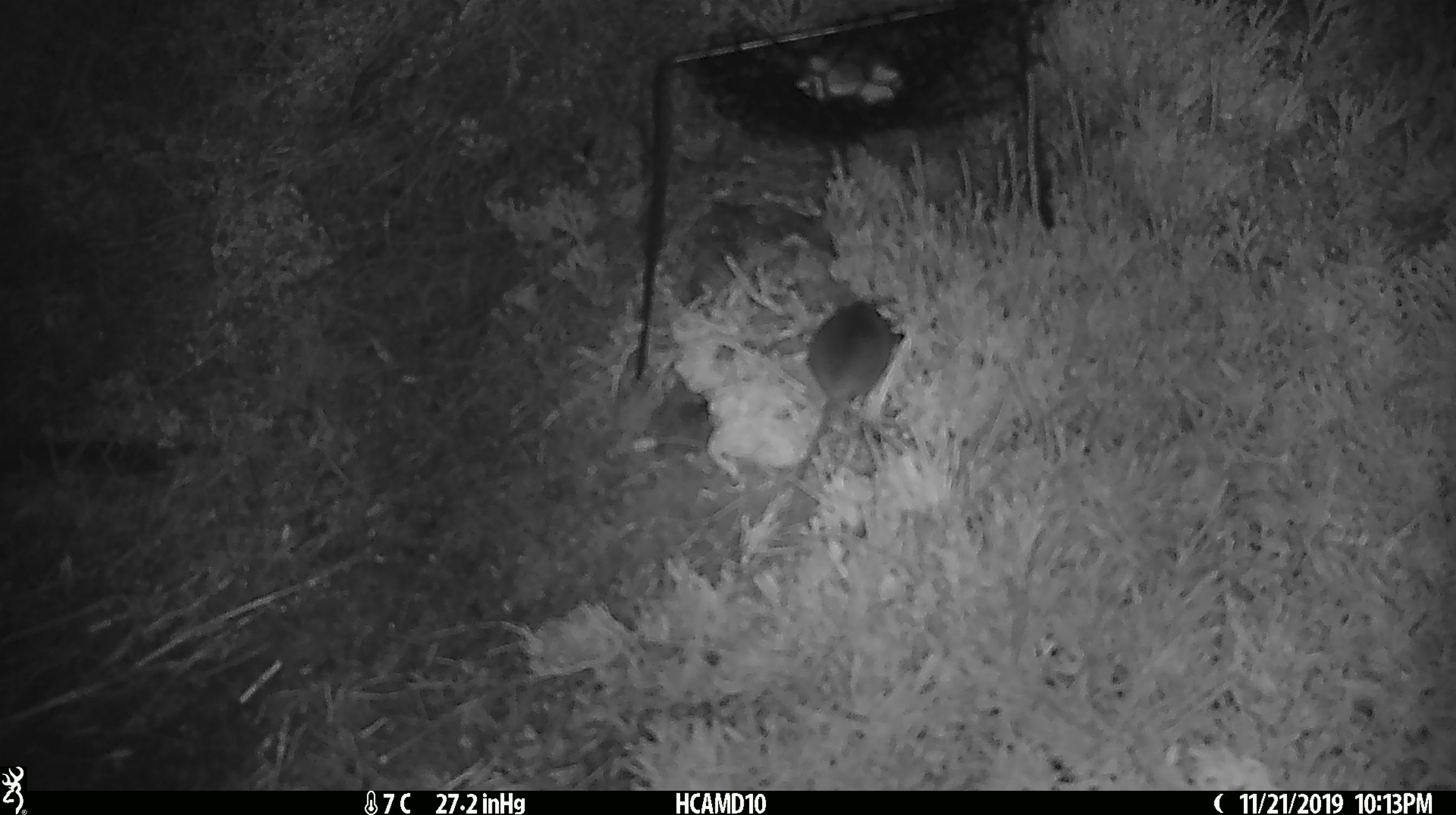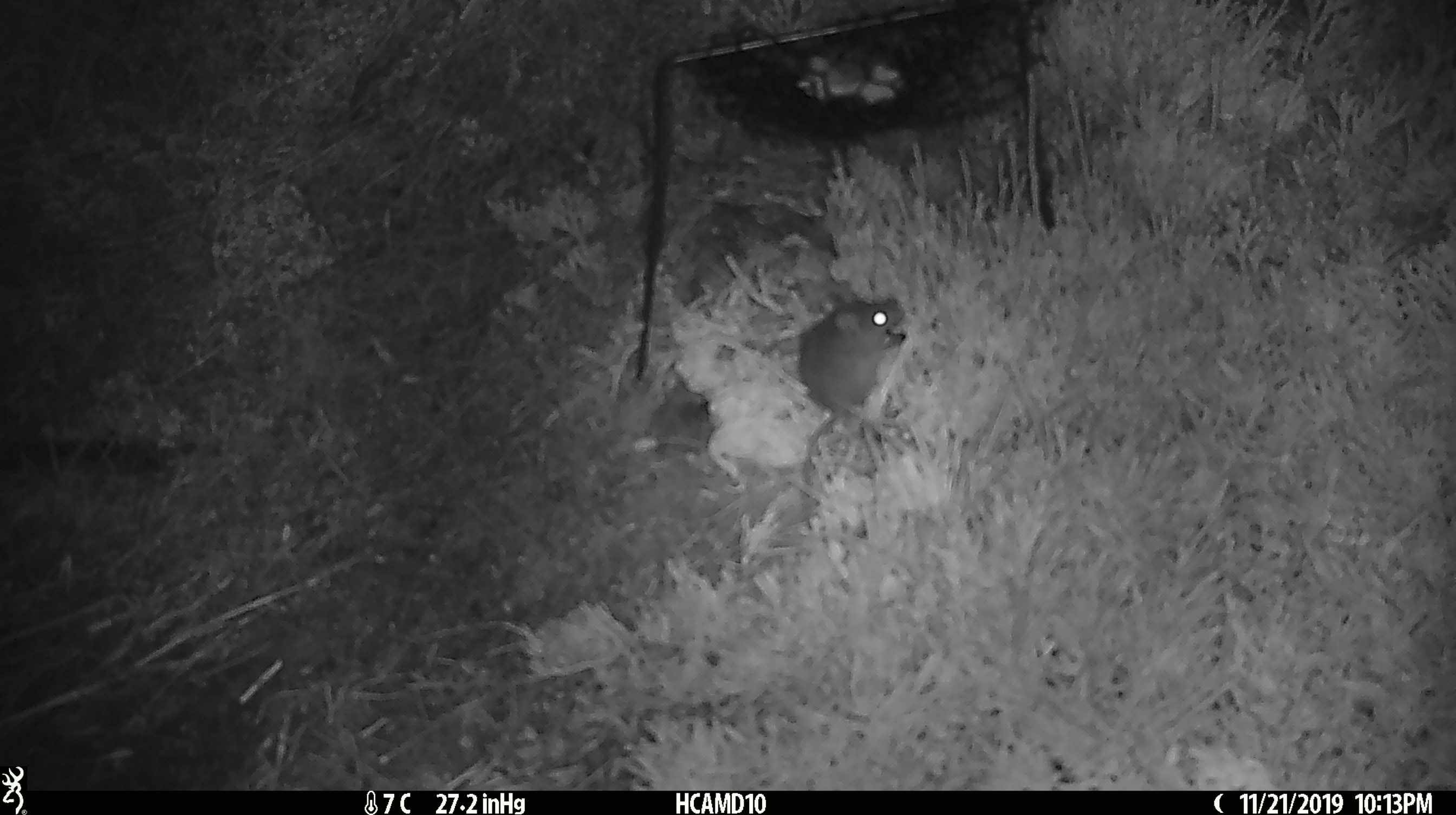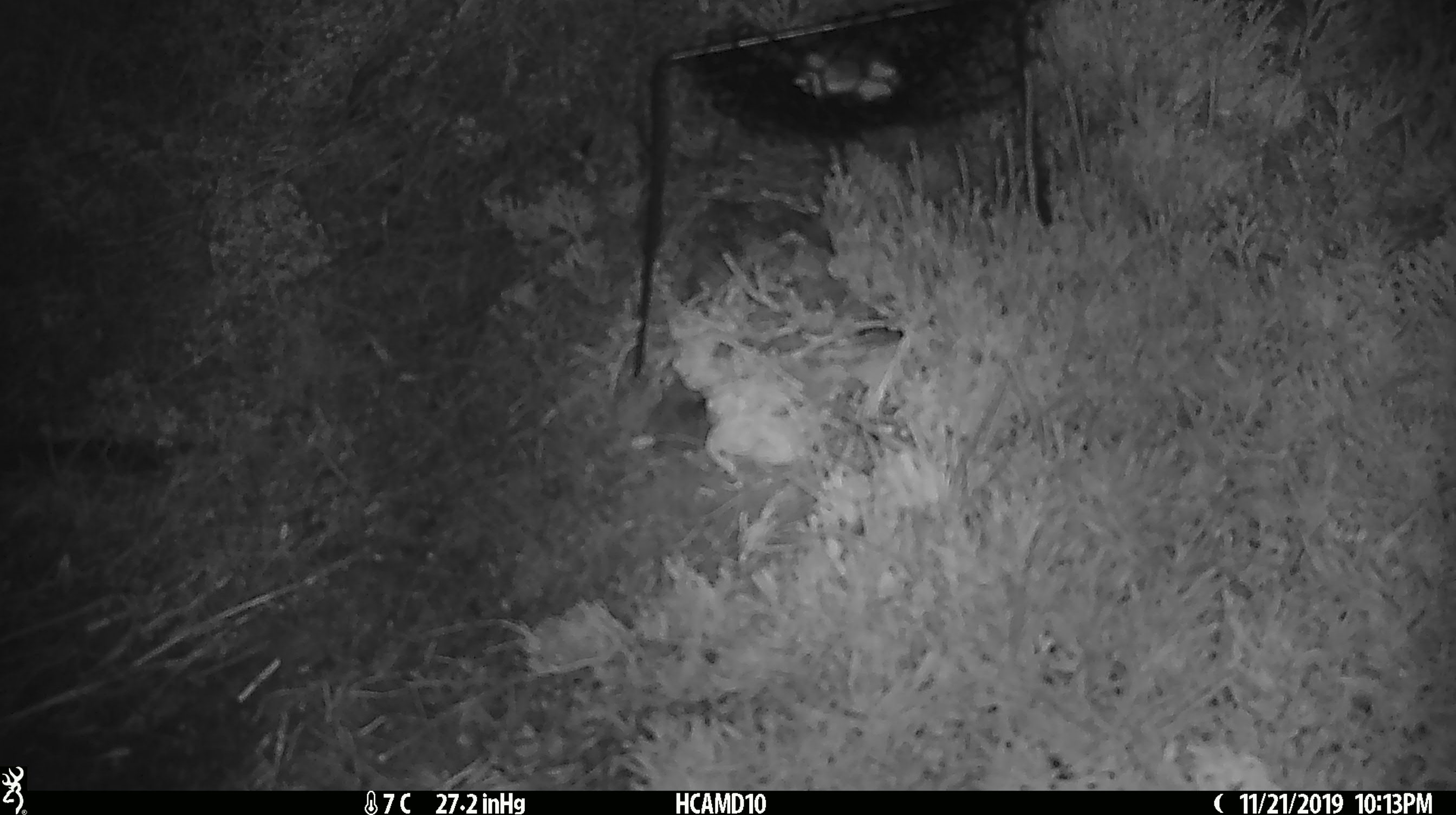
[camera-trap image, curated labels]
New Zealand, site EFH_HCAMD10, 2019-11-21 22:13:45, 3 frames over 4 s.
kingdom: Animalia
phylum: Chordata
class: Mammalia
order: Rodentia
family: Muridae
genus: Mus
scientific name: Mus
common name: mouse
Mouse (Mus).